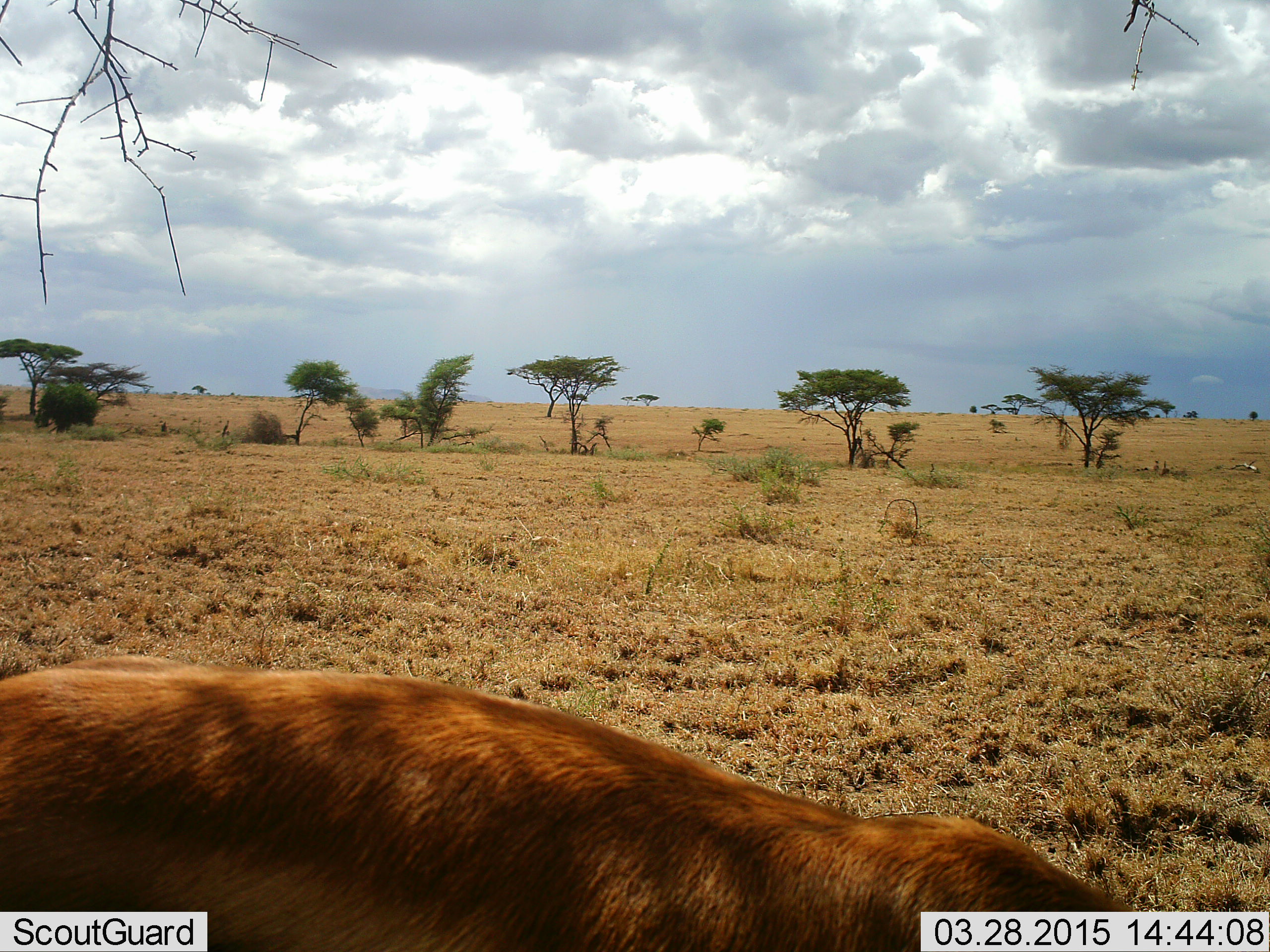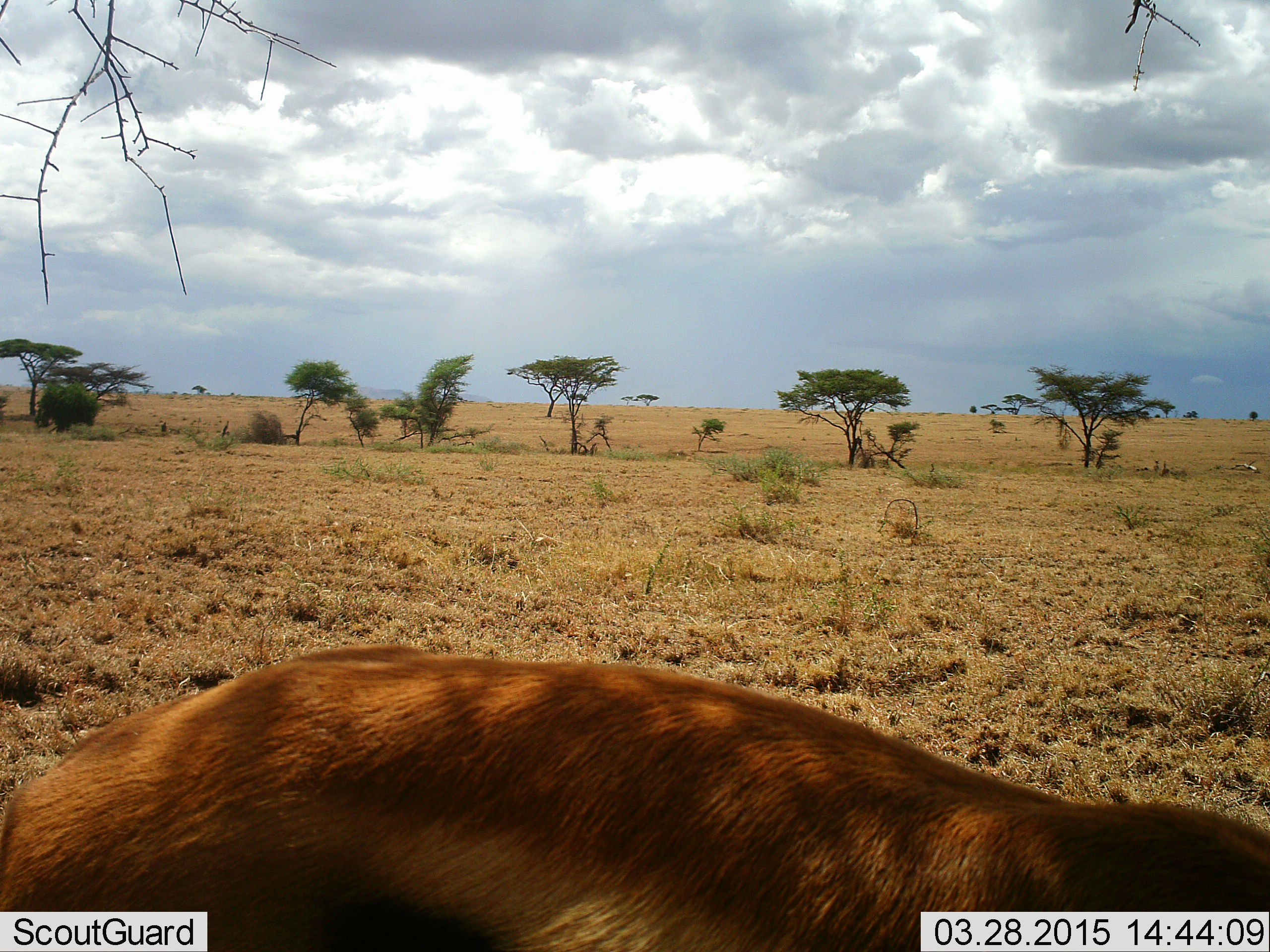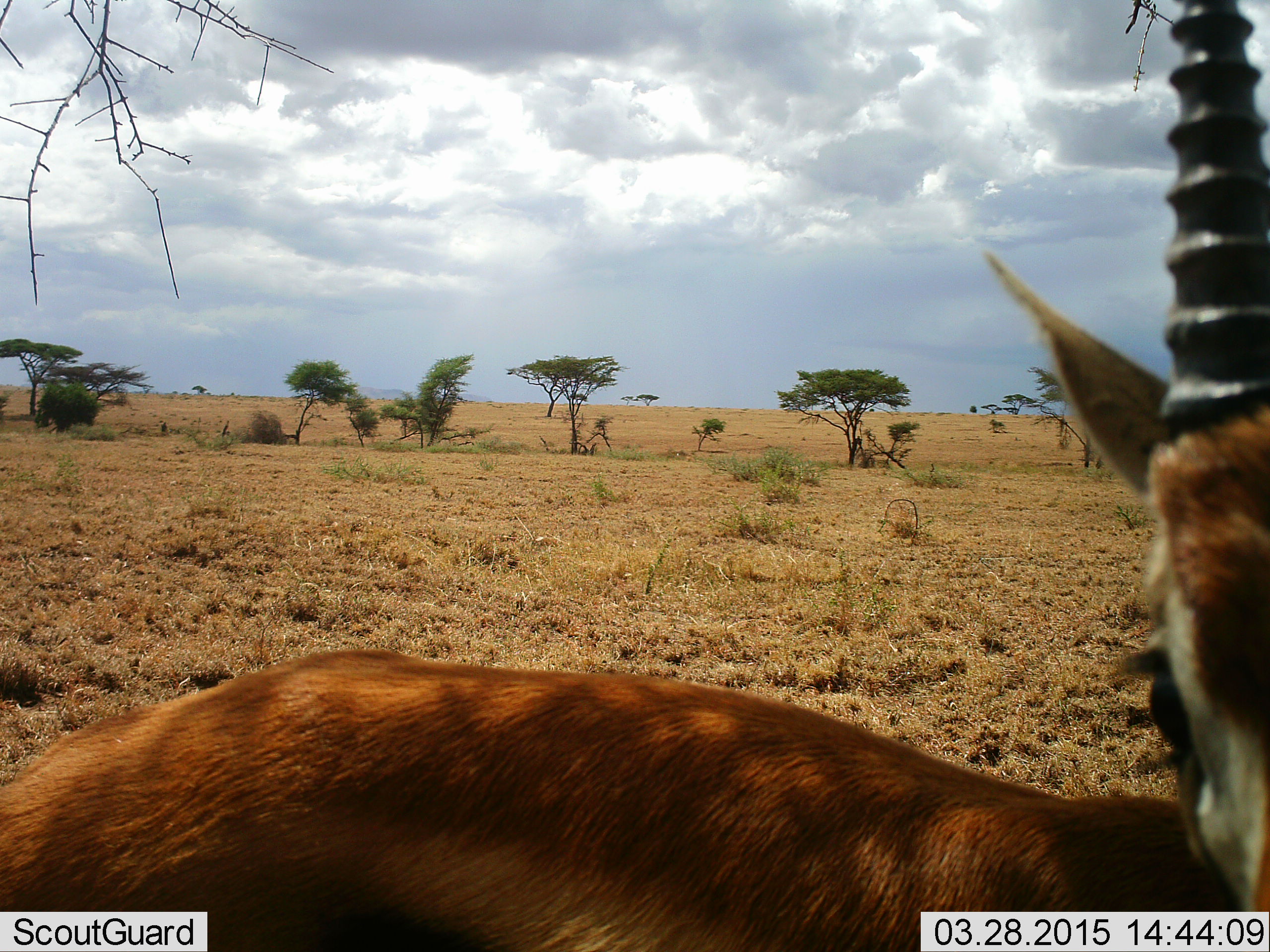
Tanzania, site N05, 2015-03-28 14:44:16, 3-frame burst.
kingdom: Animalia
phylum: Chordata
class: Mammalia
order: Artiodactyla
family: Bovidae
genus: Eudorcas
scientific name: Eudorcas thomsonii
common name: thomson's gazelle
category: gazellethomsons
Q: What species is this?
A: Gazellethomsons (thomson's gazelle) (Eudorcas thomsonii).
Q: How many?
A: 1.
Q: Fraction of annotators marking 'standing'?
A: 78%.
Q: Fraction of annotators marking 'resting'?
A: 0%.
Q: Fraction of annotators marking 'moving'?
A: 22%.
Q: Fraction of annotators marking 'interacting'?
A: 0%.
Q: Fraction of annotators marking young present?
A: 0%.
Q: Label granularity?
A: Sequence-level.